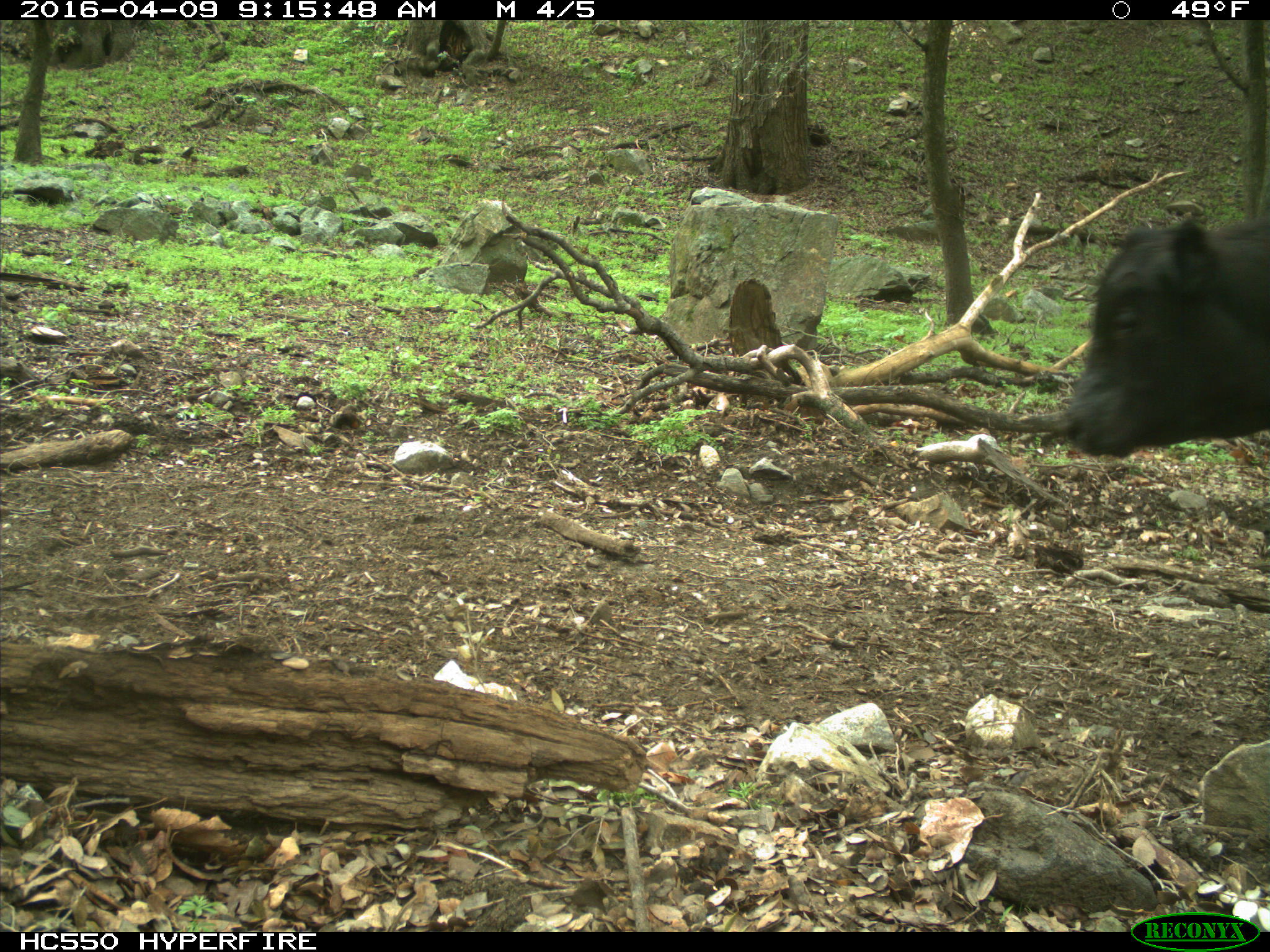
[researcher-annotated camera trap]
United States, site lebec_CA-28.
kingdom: Animalia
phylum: Chordata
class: Mammalia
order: Artiodactyla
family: Bovidae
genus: Bos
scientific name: Bos taurus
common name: domestic cow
Bos taurus (domestic cow).